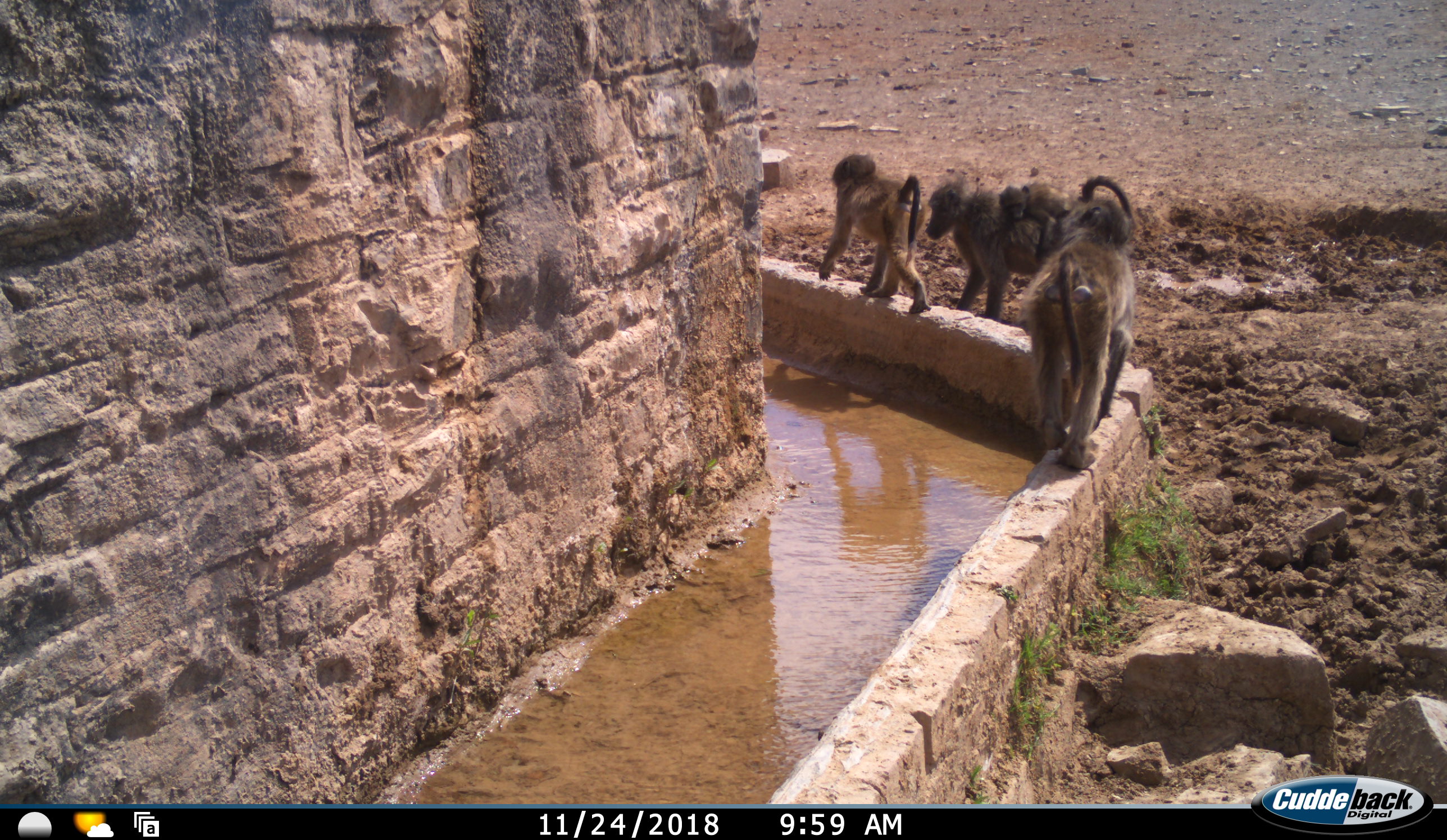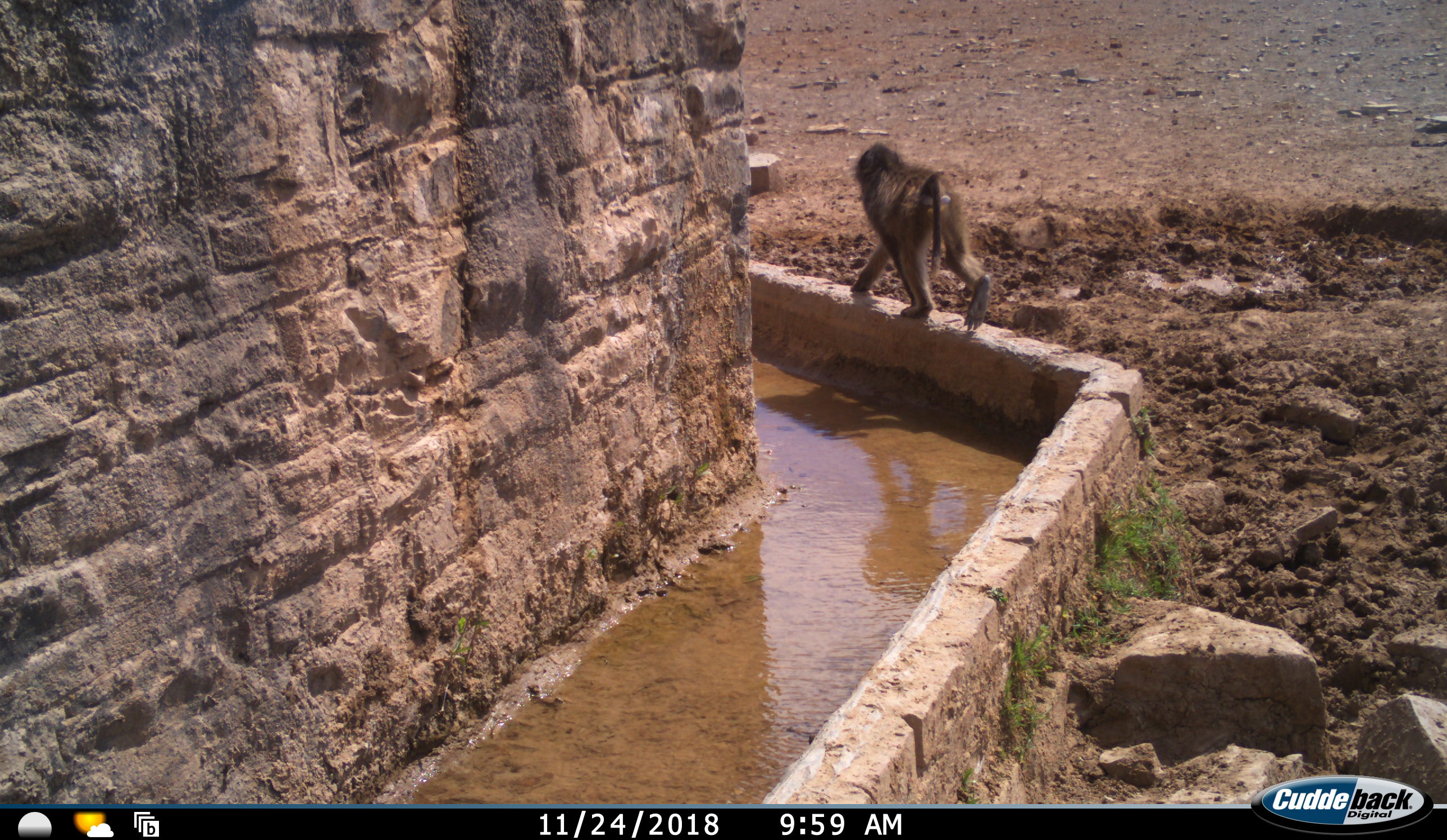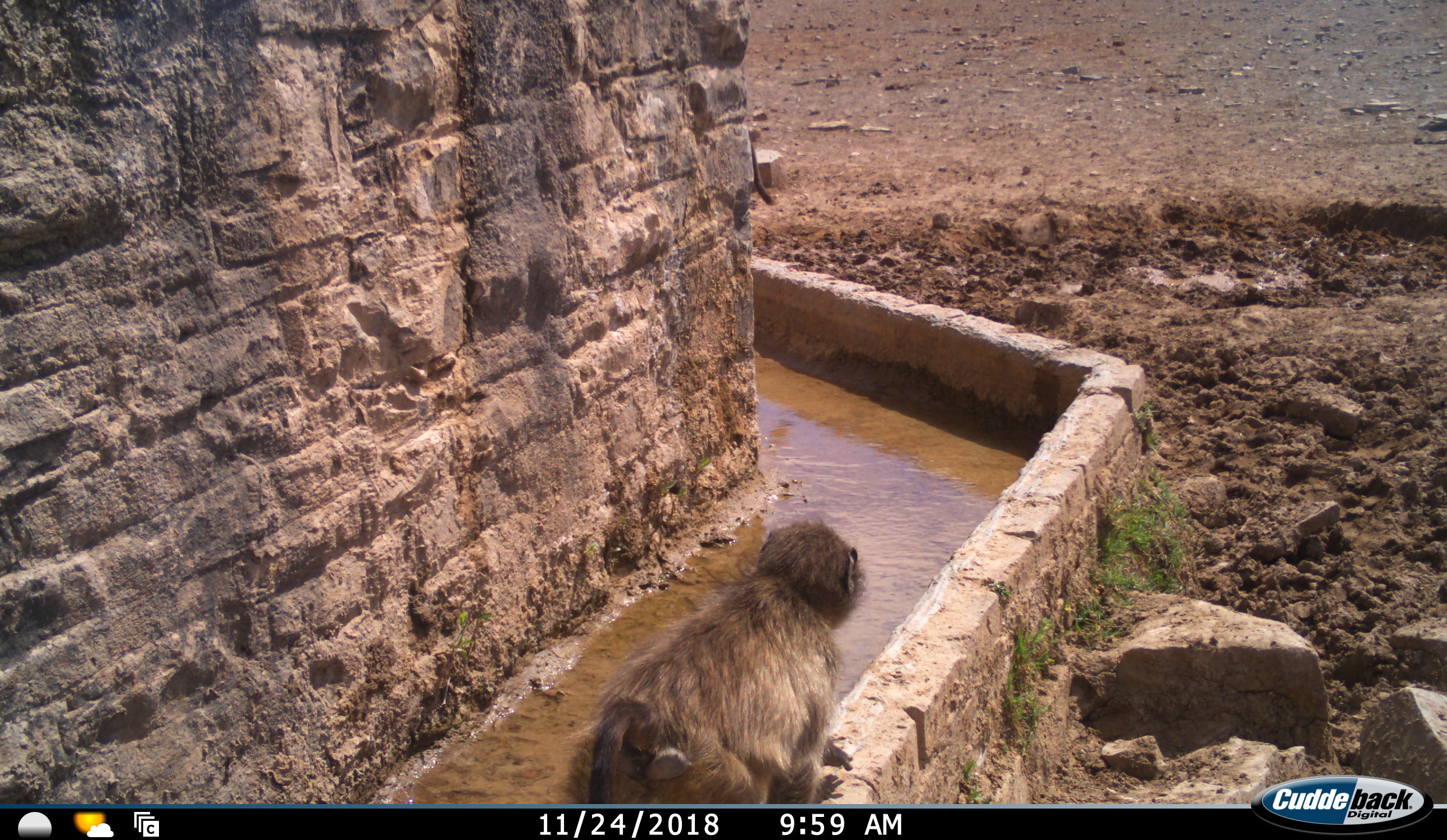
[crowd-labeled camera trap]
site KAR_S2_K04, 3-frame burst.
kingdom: Animalia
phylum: Chordata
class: Mammalia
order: Primates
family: Cercopithecidae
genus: Papio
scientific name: Papio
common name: baboon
Baboon (Papio), count 5. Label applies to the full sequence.